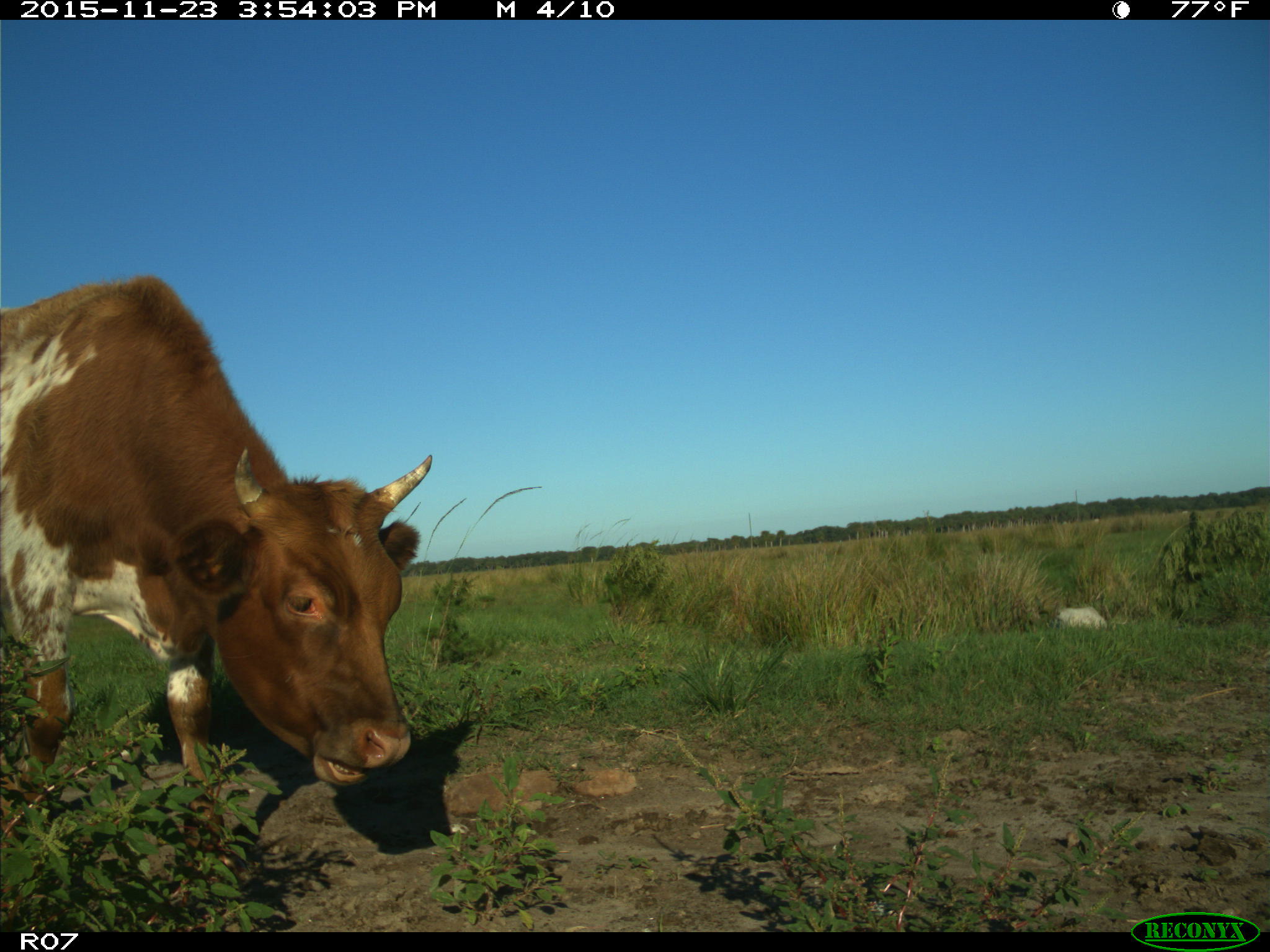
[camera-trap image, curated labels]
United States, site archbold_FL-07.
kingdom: Animalia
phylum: Chordata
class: Mammalia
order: Artiodactyla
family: Bovidae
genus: Bos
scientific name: Bos taurus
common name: domestic cow